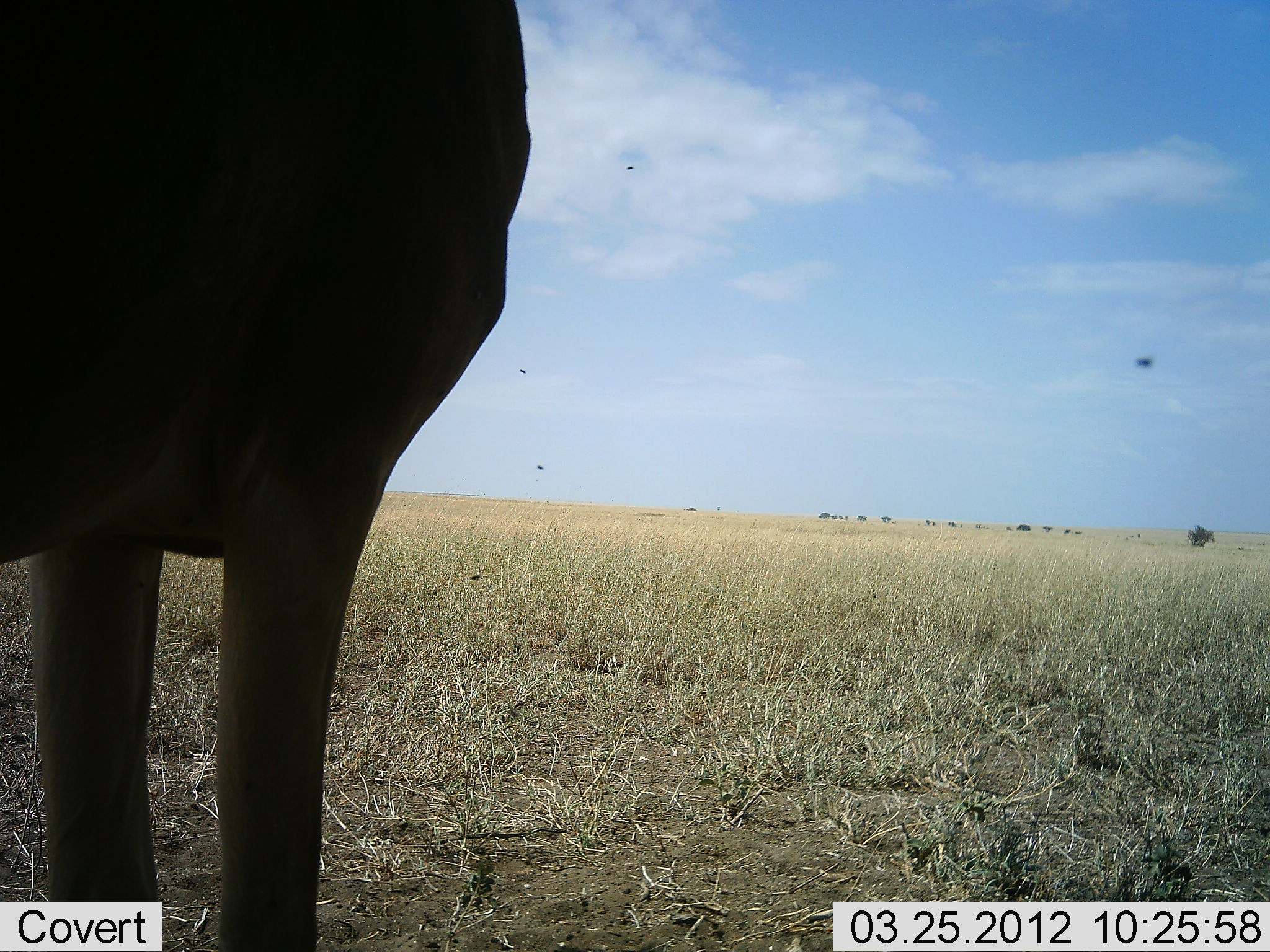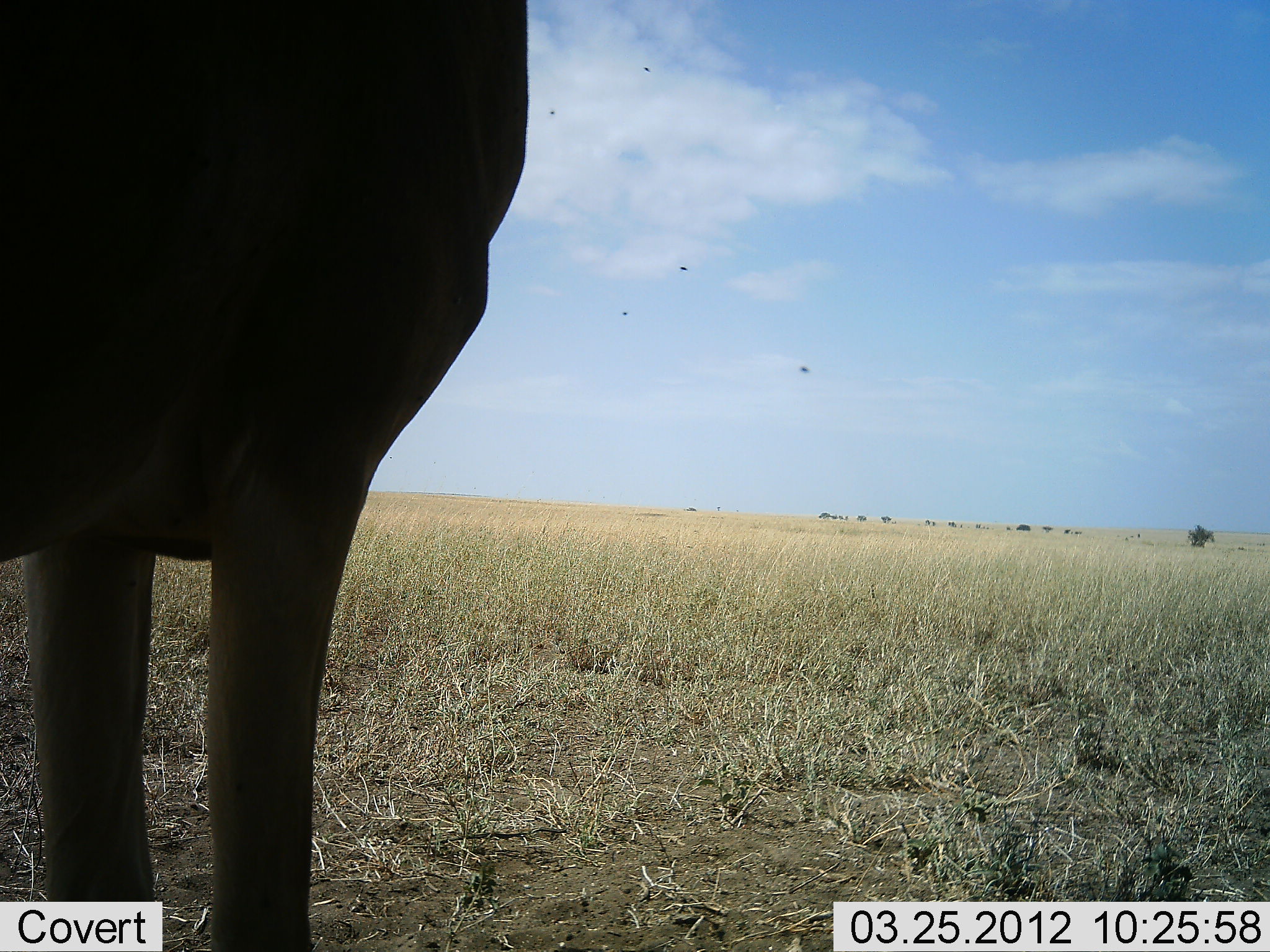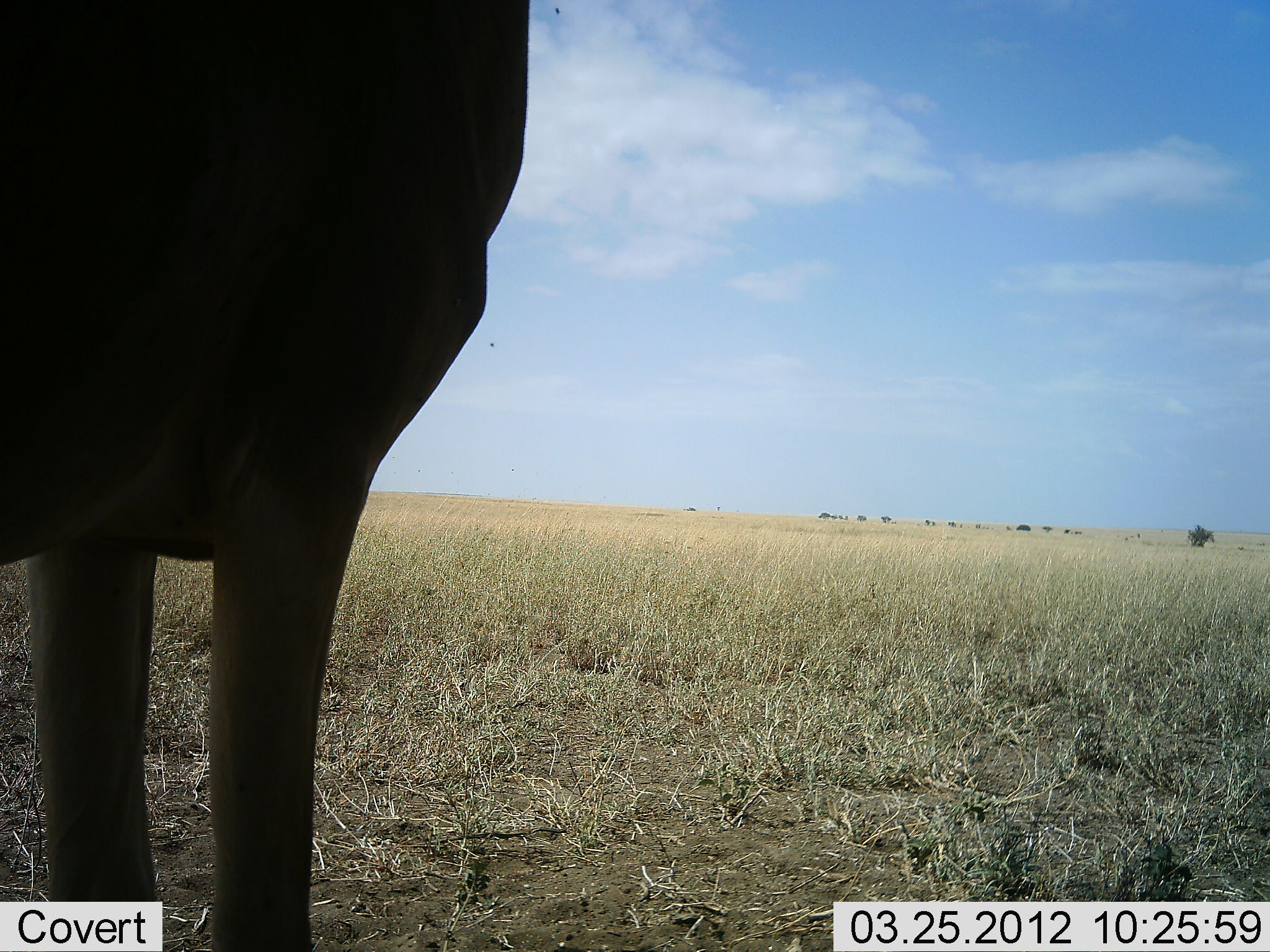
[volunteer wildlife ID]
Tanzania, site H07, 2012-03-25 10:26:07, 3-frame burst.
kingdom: Animalia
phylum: Chordata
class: Mammalia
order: Artiodactyla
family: Bovidae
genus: Alcelaphus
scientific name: Alcelaphus buselaphus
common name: hartebeest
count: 1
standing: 100%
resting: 6%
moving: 0%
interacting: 0%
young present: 0%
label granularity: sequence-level